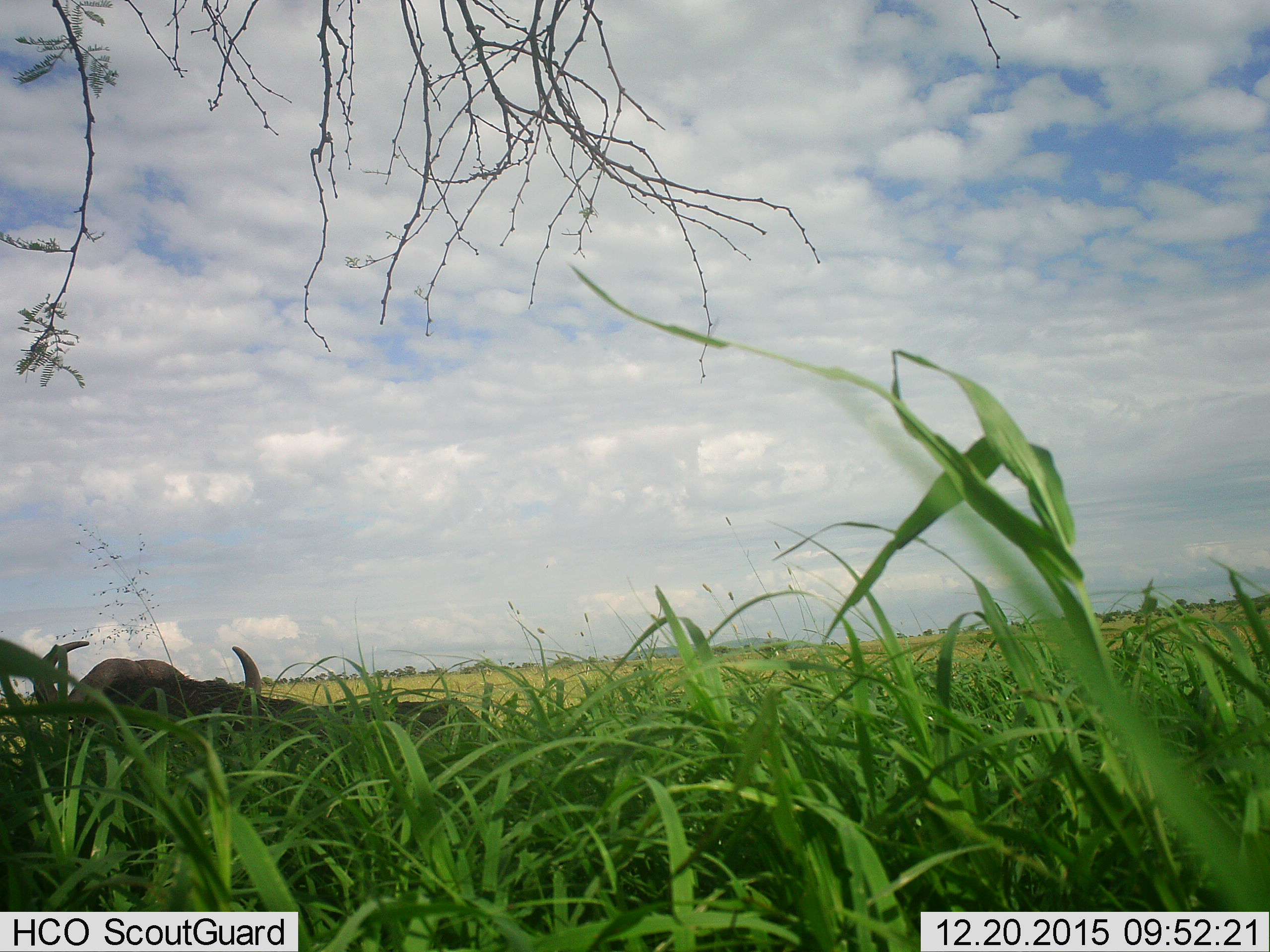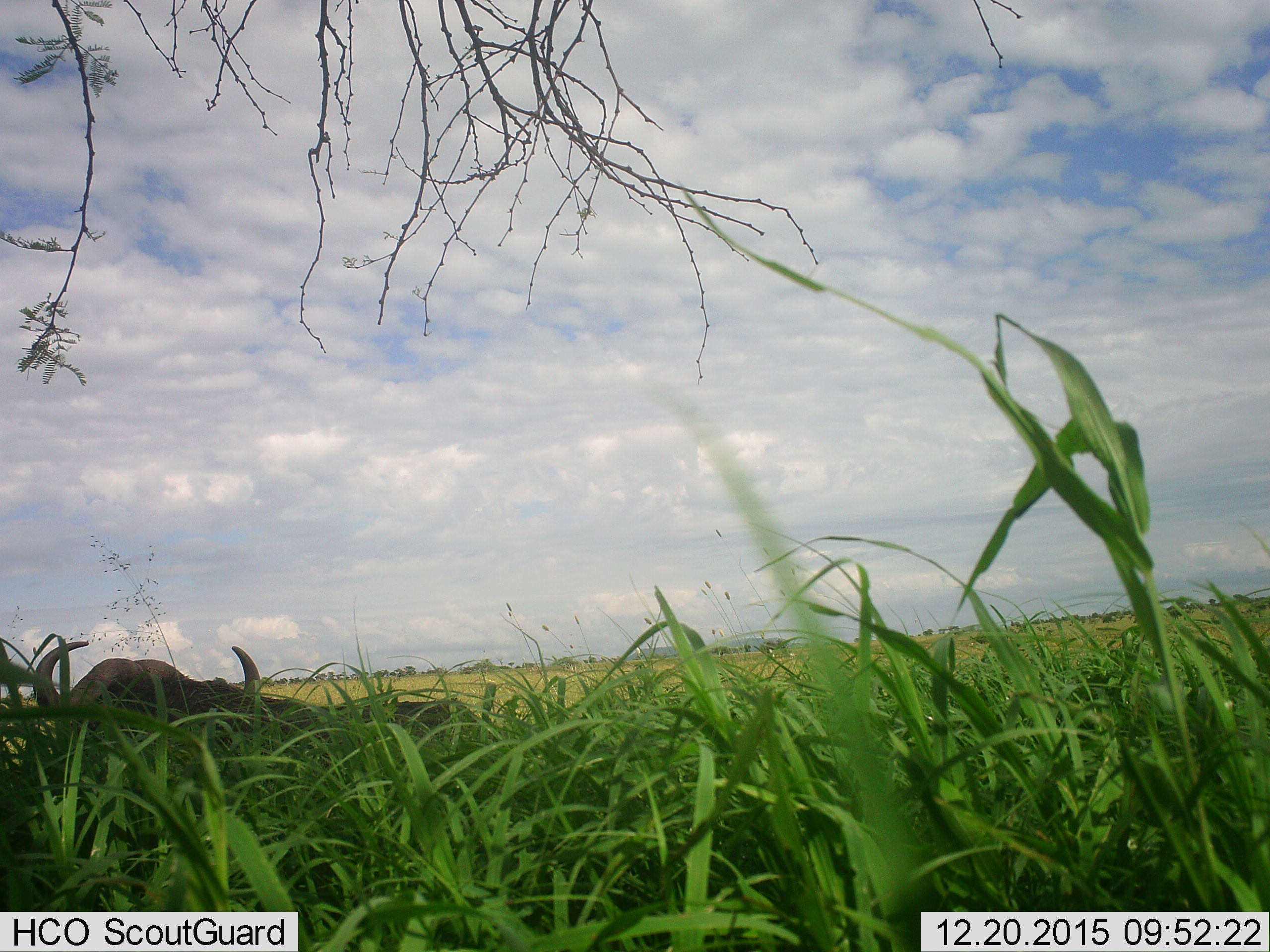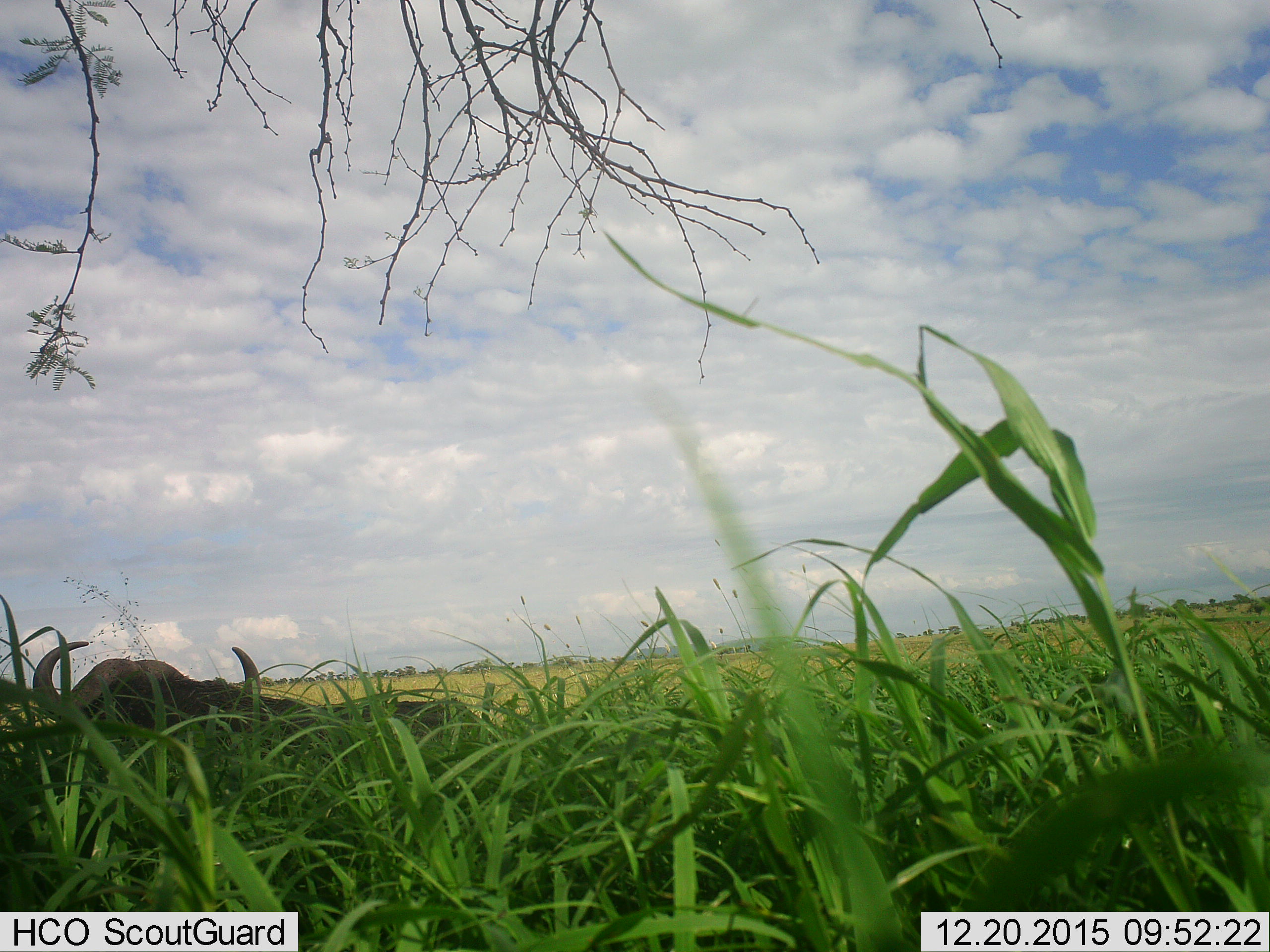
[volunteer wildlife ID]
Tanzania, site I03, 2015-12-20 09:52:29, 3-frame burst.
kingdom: Animalia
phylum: Chordata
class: Mammalia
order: Artiodactyla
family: Bovidae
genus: Syncerus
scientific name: Syncerus caffer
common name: cape buffalo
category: buffalo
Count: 1.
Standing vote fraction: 40%.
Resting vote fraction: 60%.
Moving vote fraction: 0%.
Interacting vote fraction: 0%.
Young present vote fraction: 0%.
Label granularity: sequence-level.